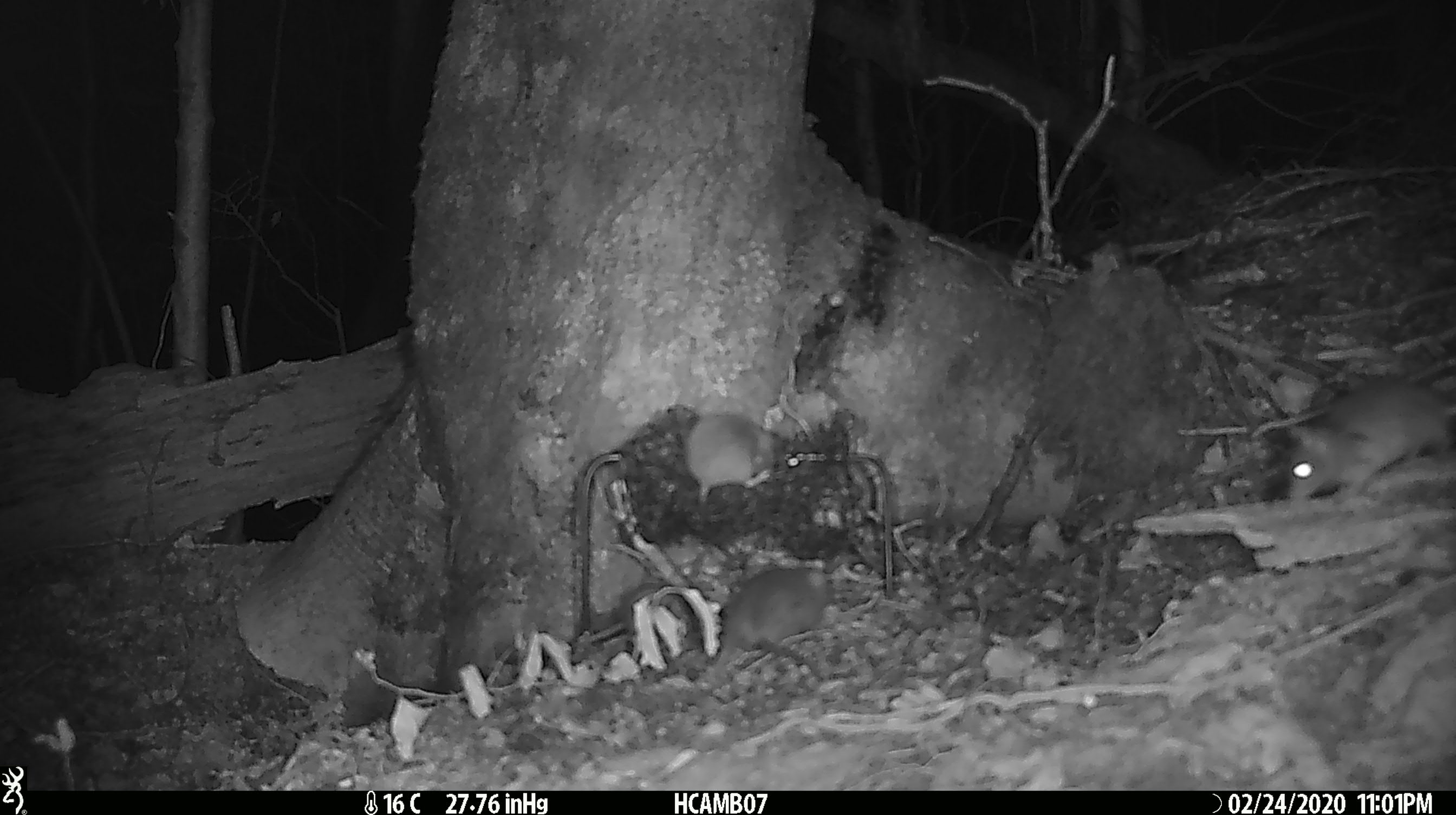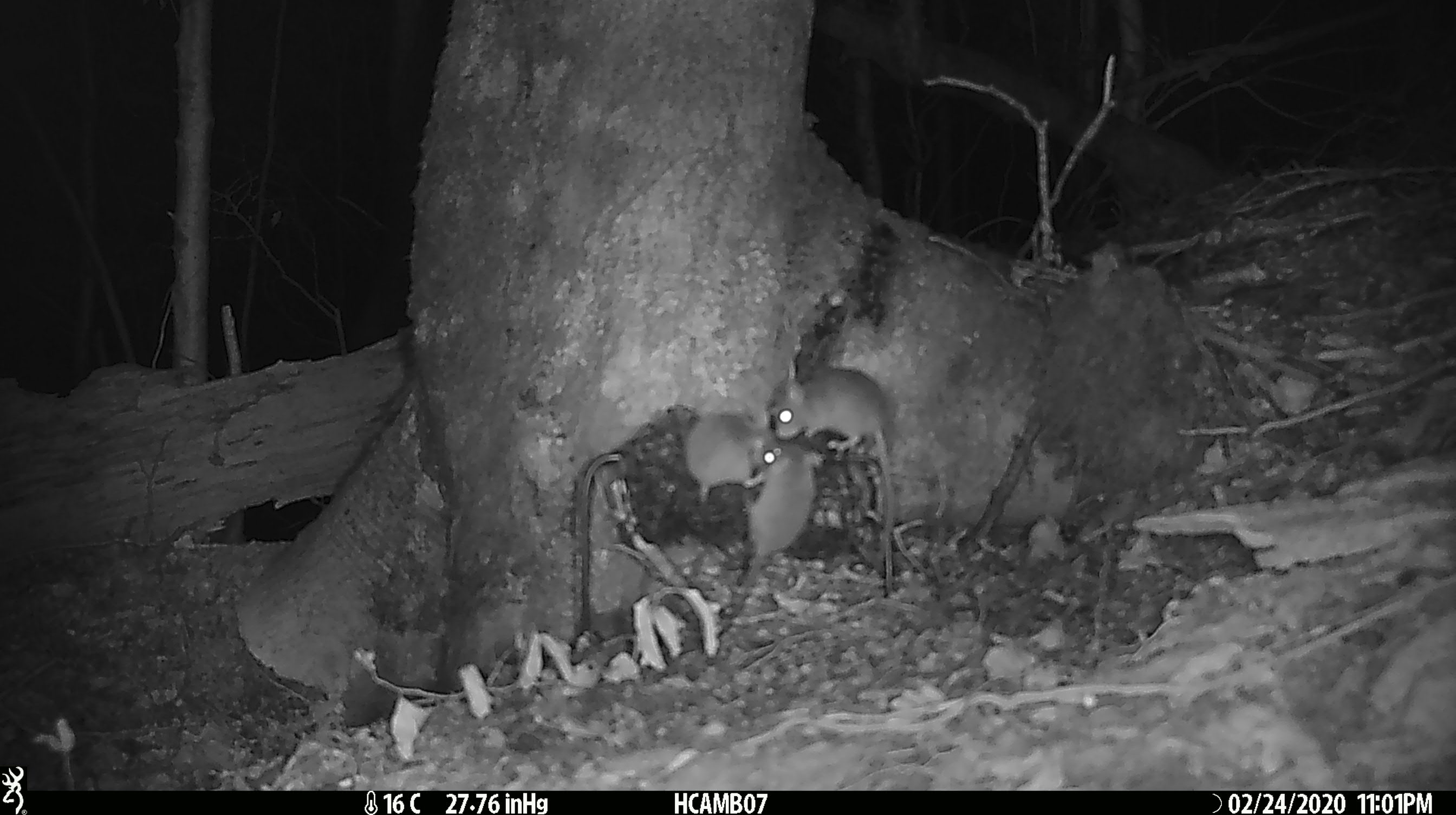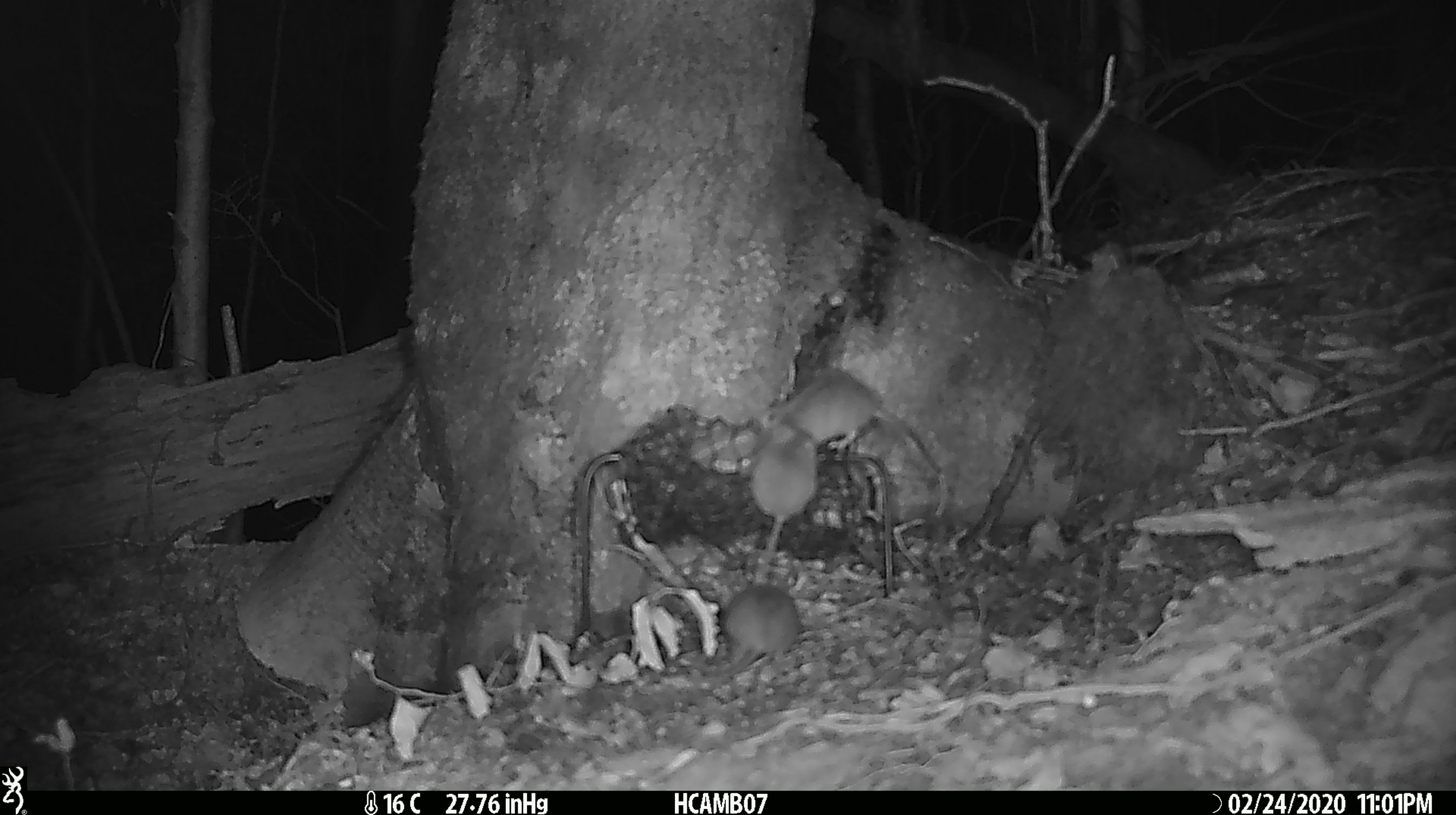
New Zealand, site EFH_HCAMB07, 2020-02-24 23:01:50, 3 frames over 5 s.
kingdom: Animalia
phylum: Chordata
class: Mammalia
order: Rodentia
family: Muridae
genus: Mus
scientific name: Mus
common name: mouse